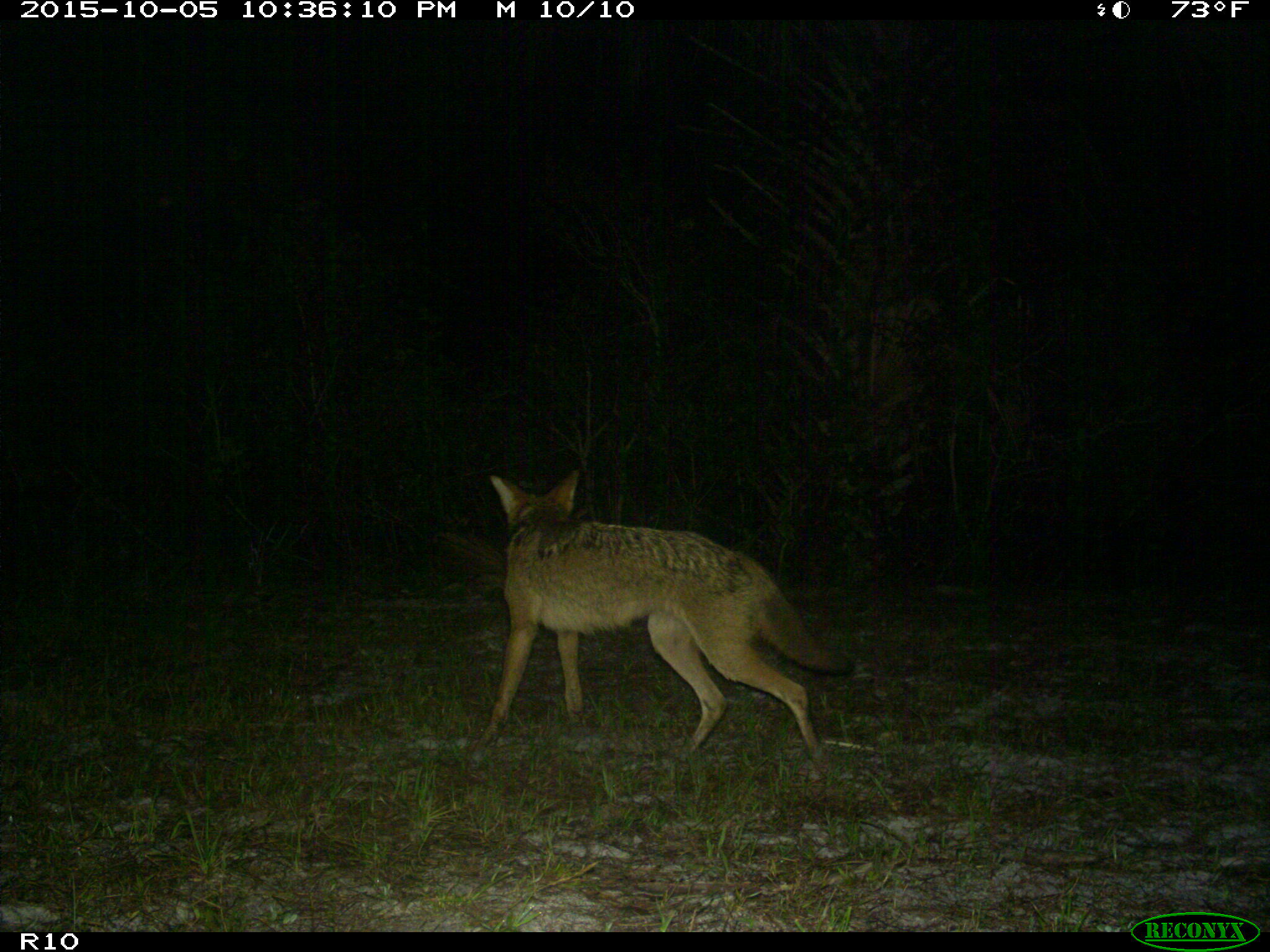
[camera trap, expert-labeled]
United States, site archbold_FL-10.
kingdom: Animalia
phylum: Chordata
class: Mammalia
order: Carnivora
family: Canidae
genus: Canis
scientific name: Canis latrans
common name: coyote